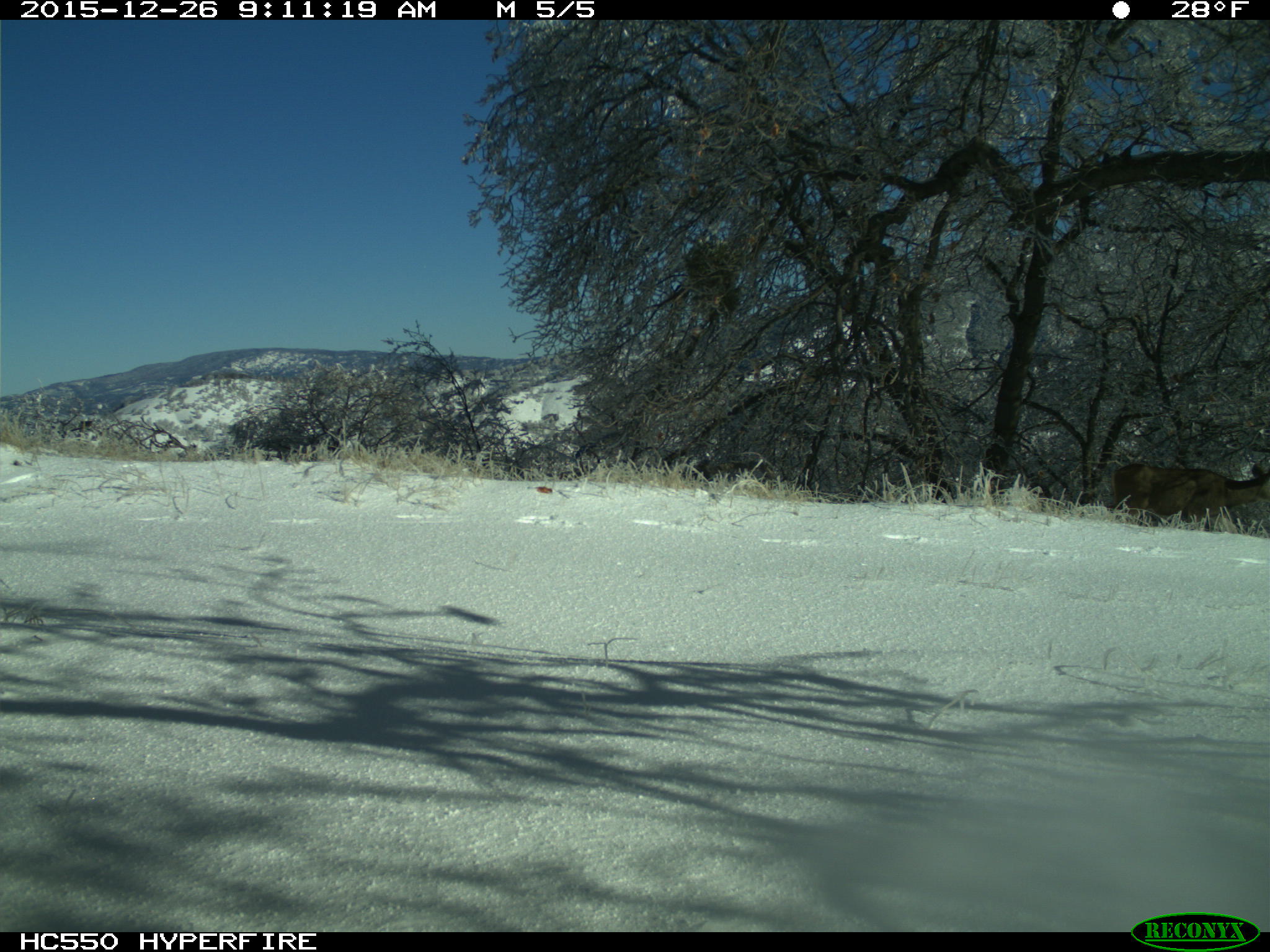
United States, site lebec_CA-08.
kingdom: Animalia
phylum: Chordata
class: Mammalia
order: Artiodactyla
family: Cervidae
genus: Odocoileus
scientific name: Odocoileus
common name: deer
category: unidentified deer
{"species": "unidentified deer (deer) (Odocoileus)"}